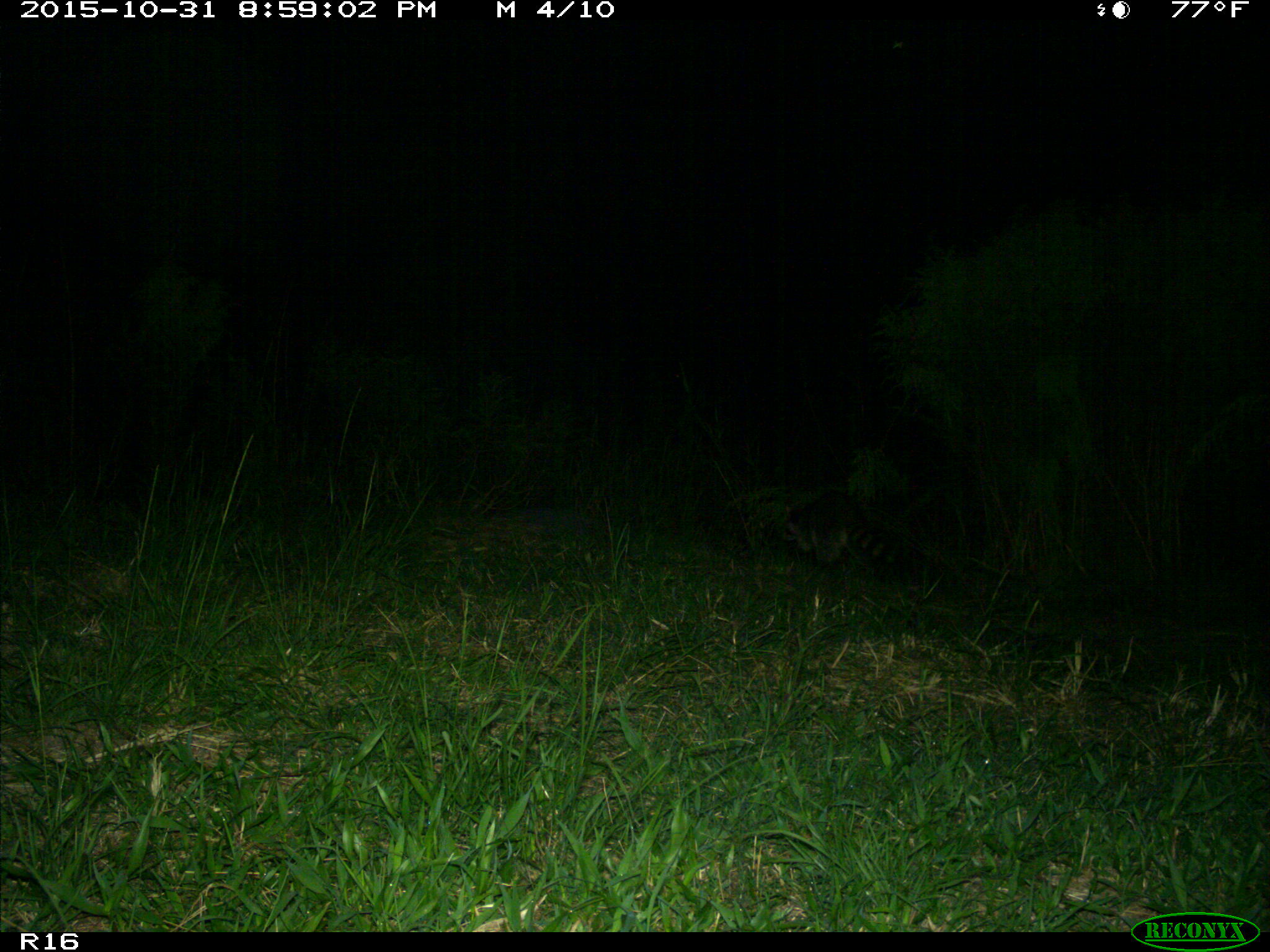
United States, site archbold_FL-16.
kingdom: Animalia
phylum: Chordata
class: Mammalia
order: Carnivora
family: Procyonidae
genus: Procyon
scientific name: Procyon lotor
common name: common raccoon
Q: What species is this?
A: Procyon lotor (common raccoon).